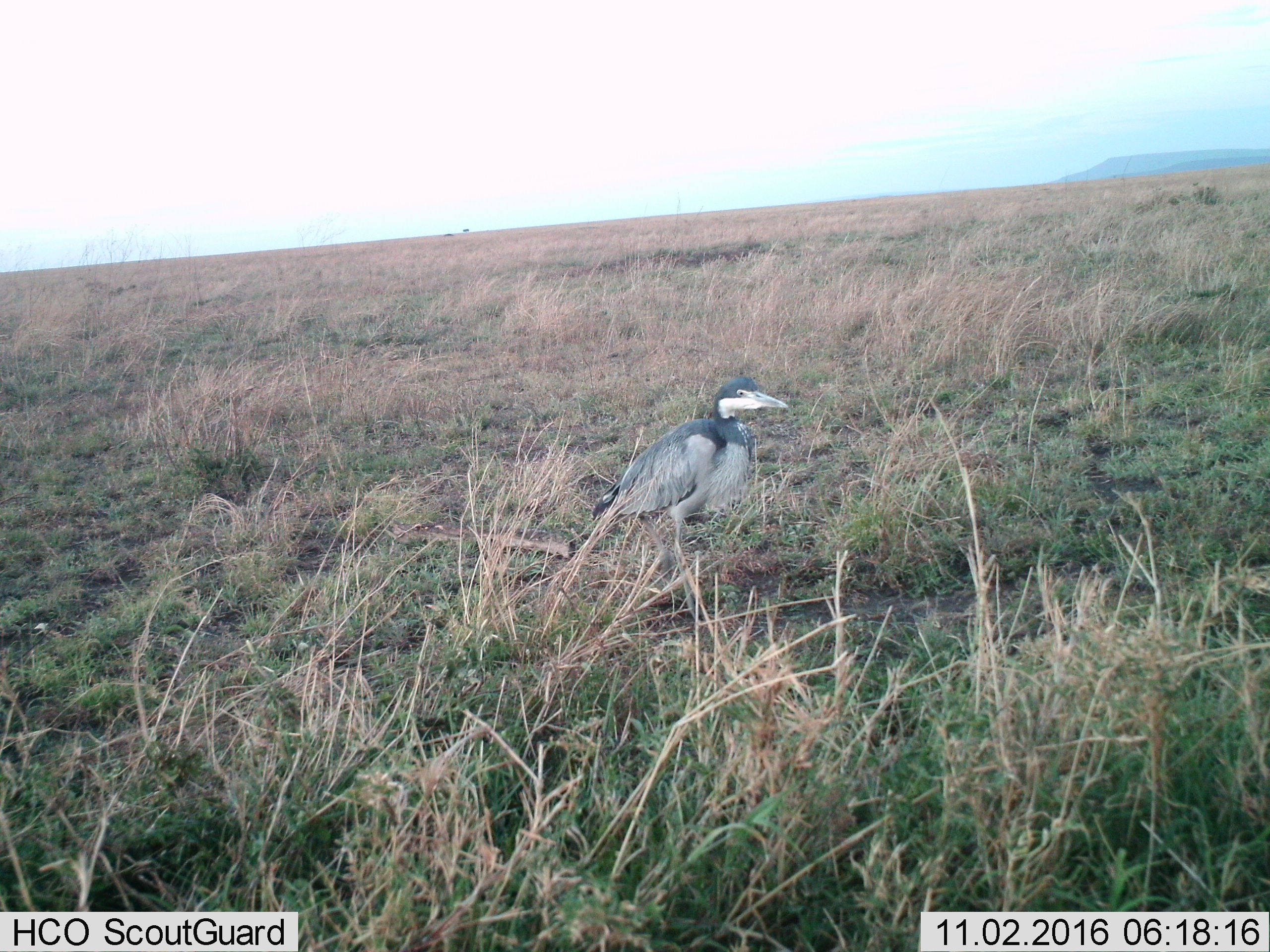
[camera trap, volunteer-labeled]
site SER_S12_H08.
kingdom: Animalia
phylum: Chordata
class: Aves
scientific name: Aves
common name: bird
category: birdother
Birdother (bird) (Aves), count 1. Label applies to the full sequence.